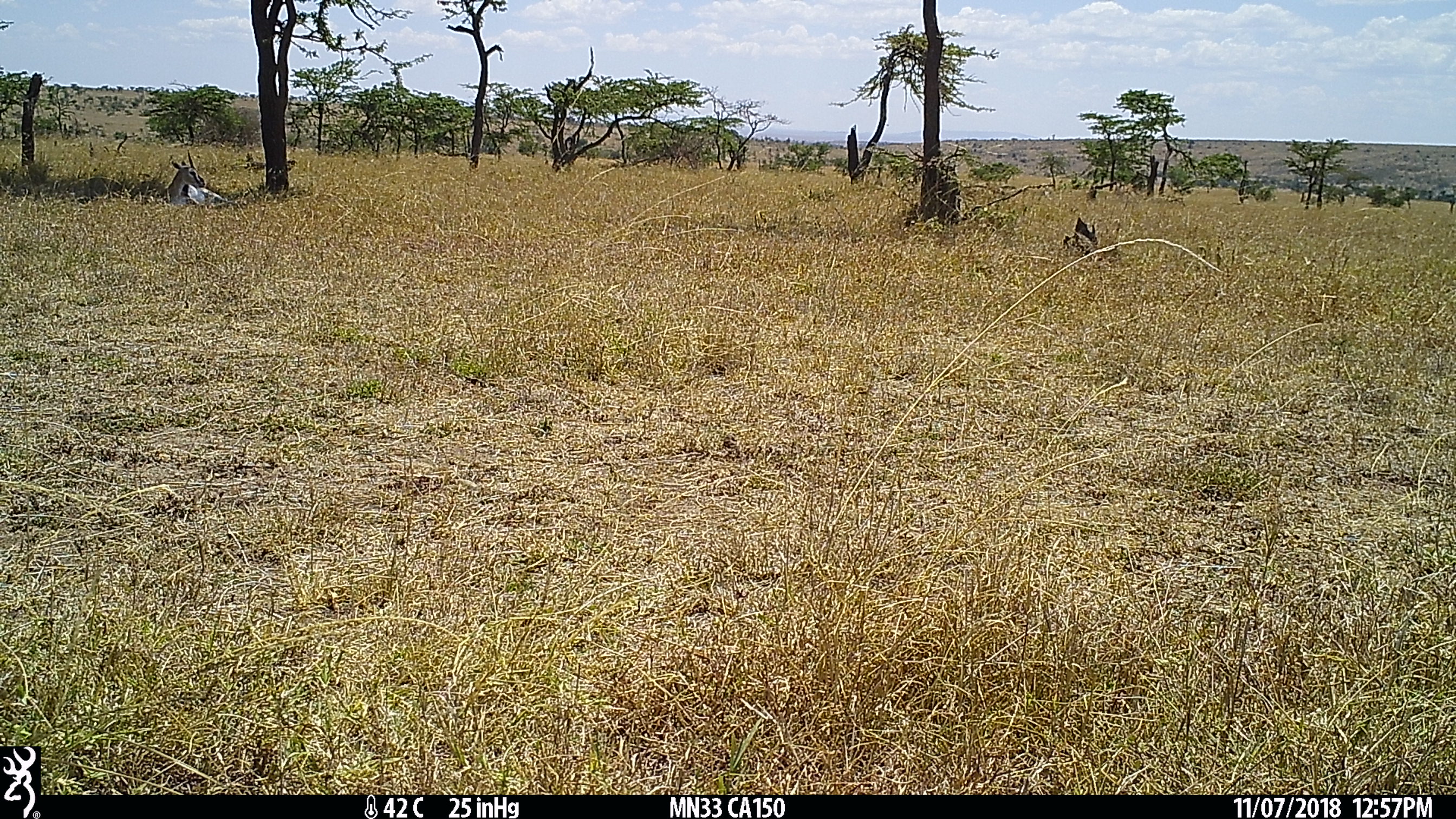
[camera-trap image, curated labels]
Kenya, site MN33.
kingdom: Animalia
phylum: Chordata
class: Mammalia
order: Artiodactyla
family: Bovidae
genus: Eudorcas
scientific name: Eudorcas thomsonii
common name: thomon's gazelle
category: gazelle thomsons